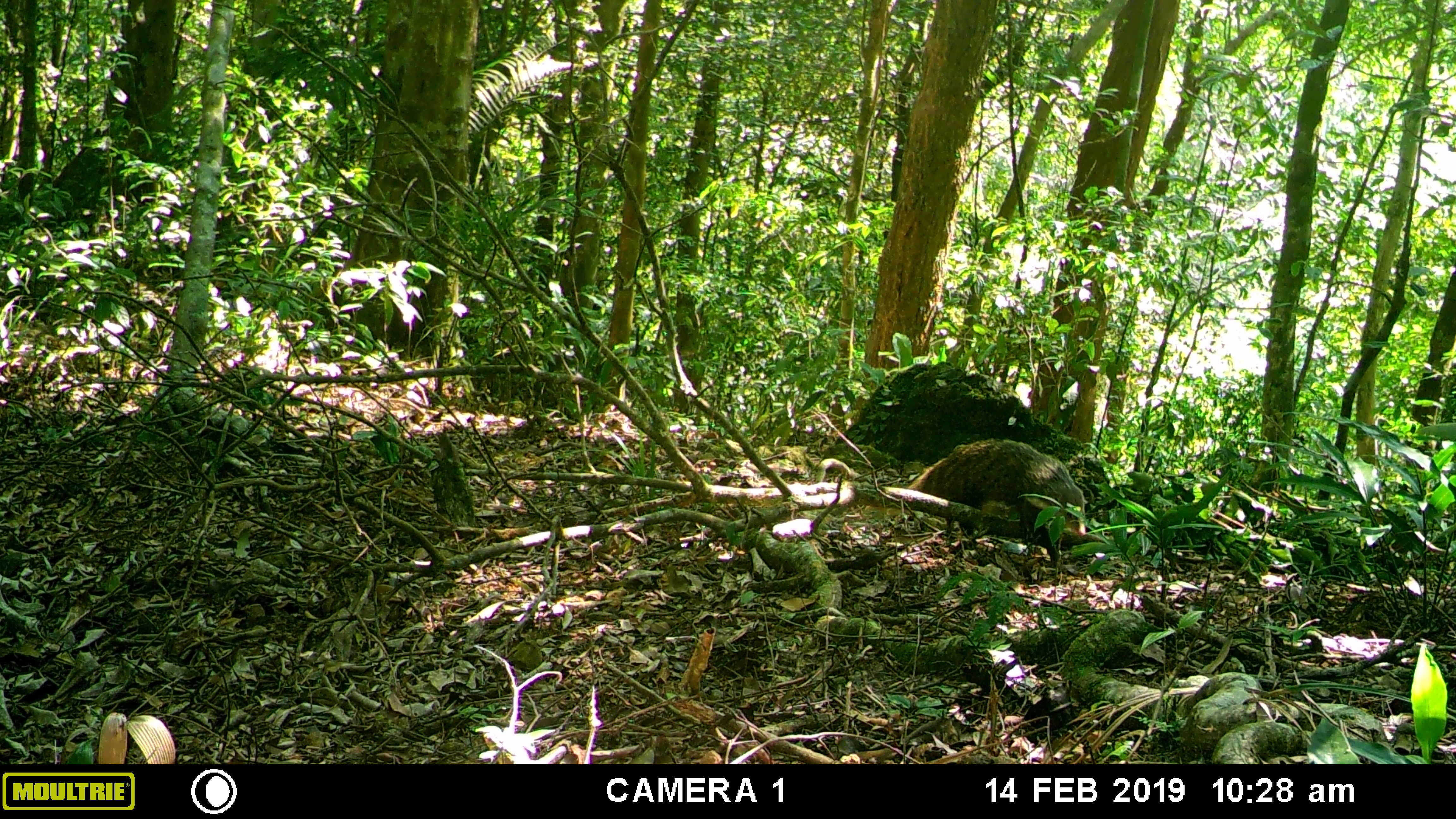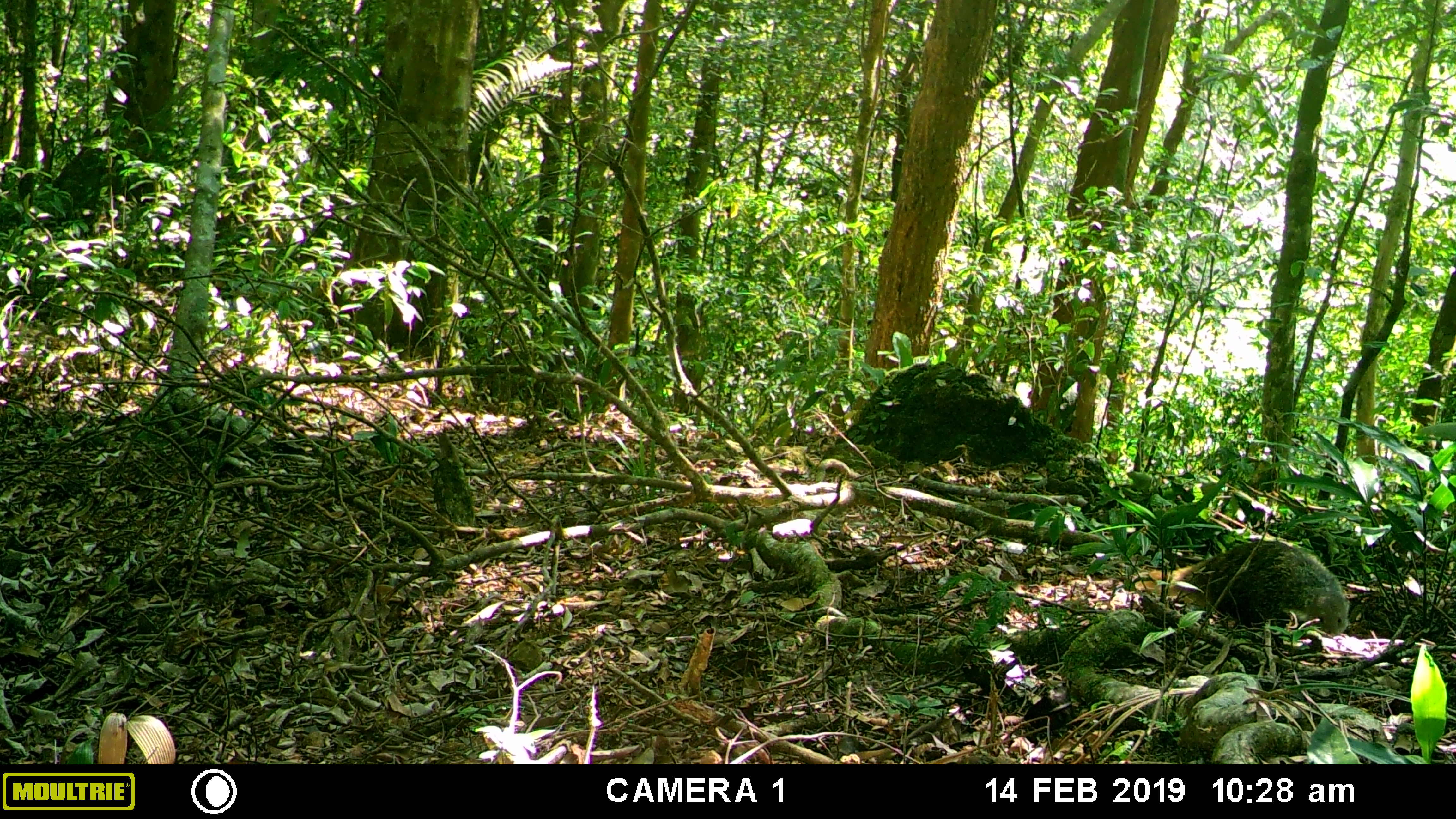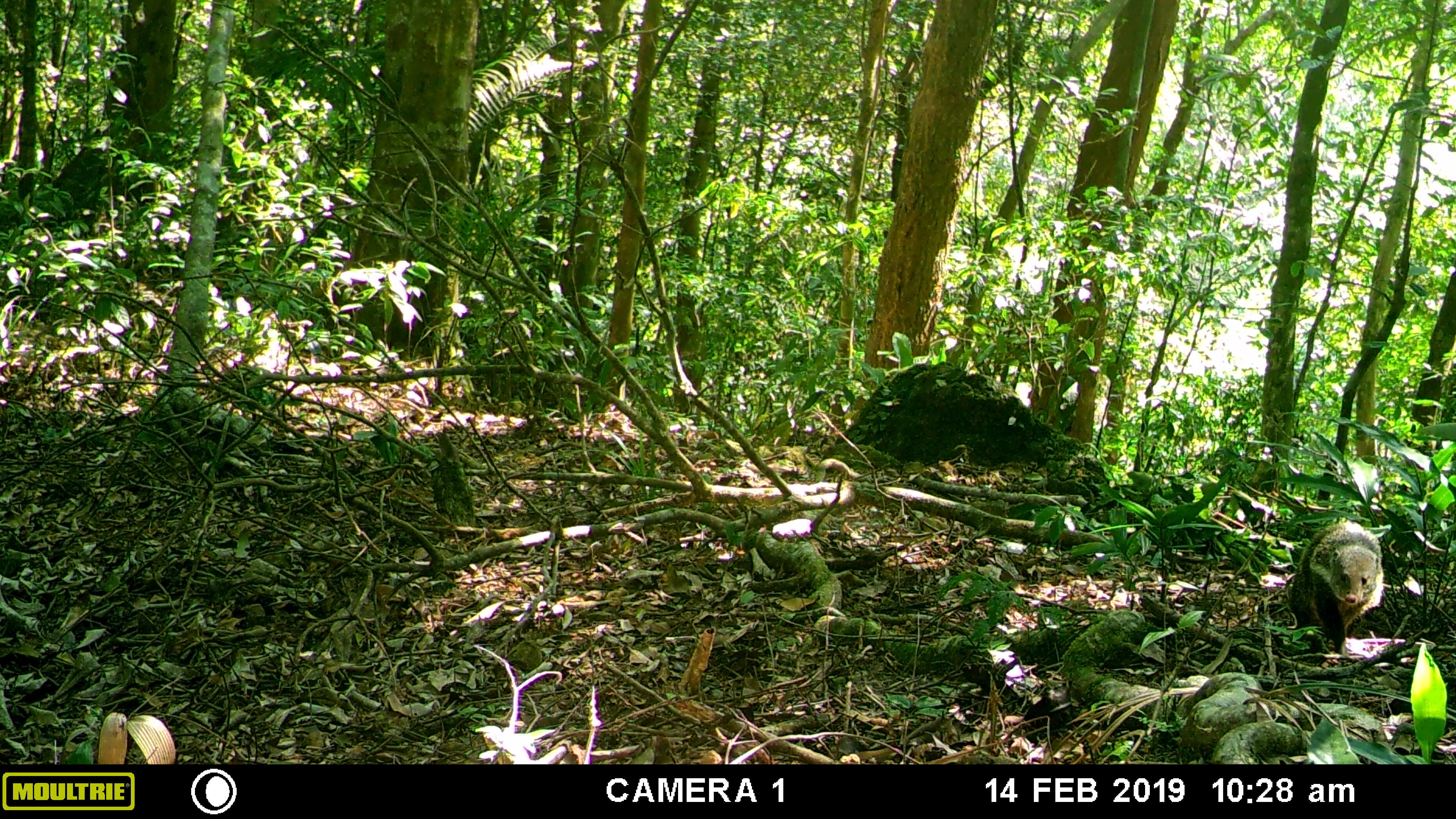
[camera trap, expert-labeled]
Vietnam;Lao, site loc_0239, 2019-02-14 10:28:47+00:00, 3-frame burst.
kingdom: Animalia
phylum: Chordata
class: Mammalia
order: Carnivora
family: Herpestidae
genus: Urva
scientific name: Urva urva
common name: crab-eating mongoose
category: crab eating mongoose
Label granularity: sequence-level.